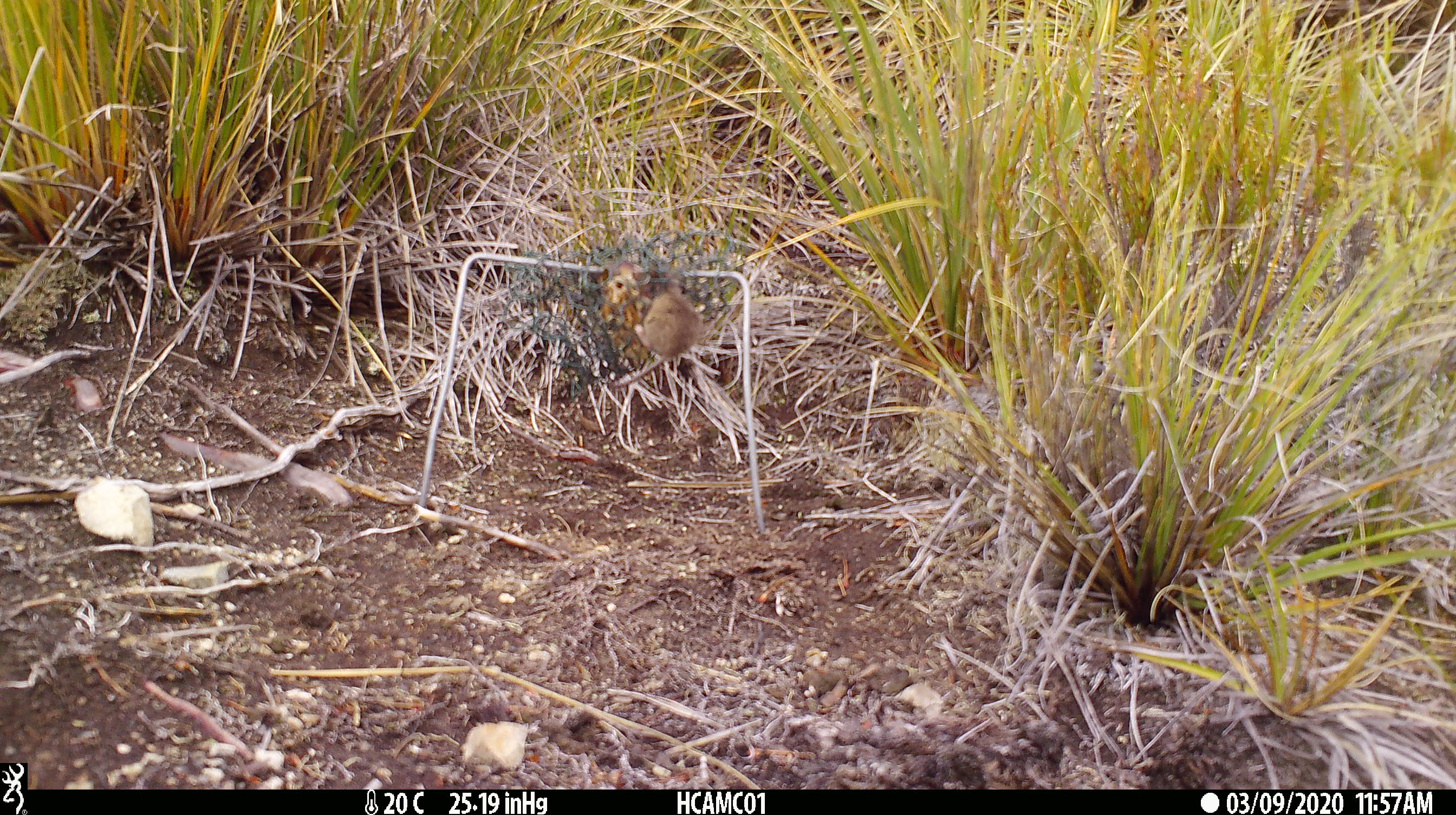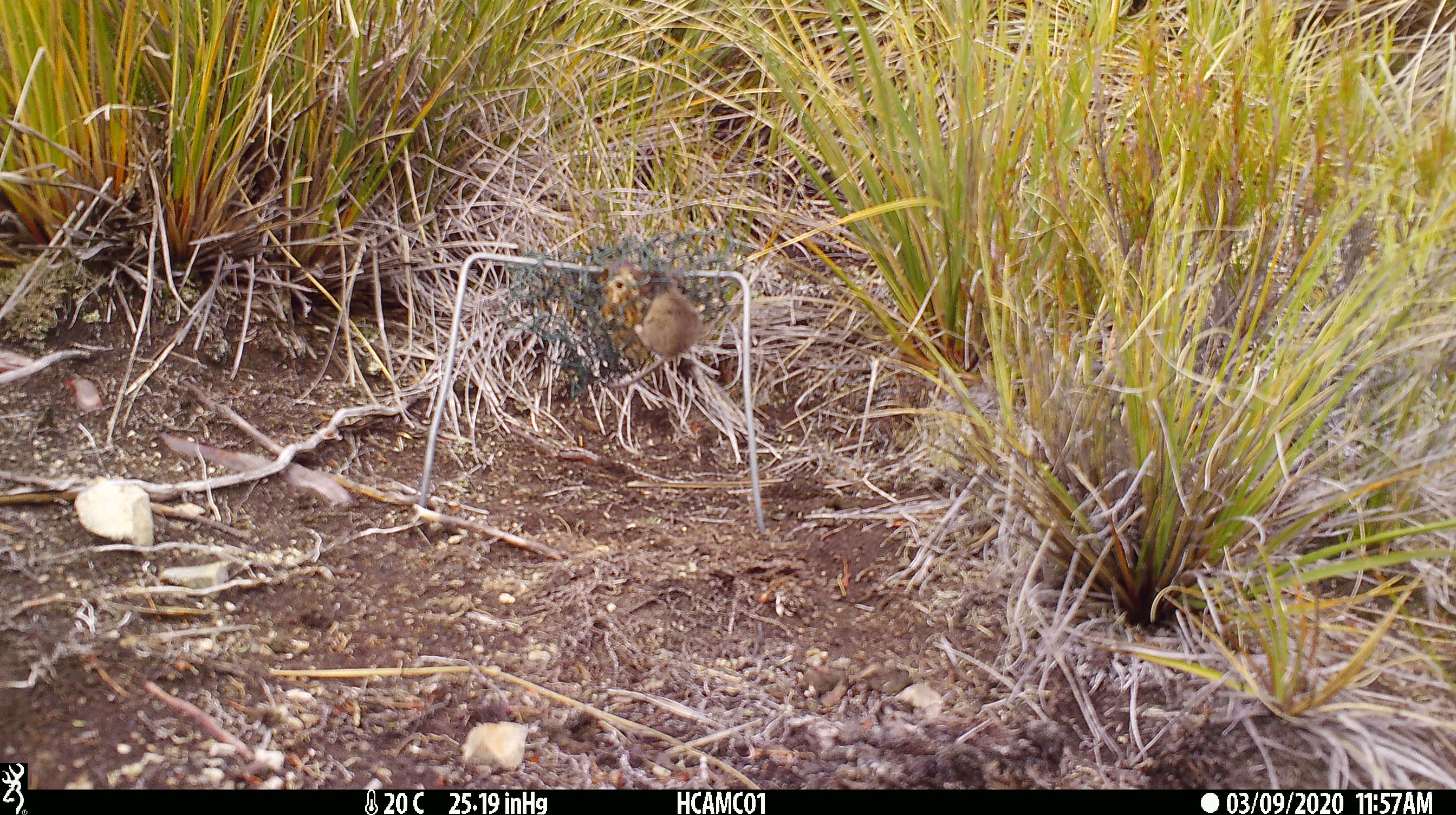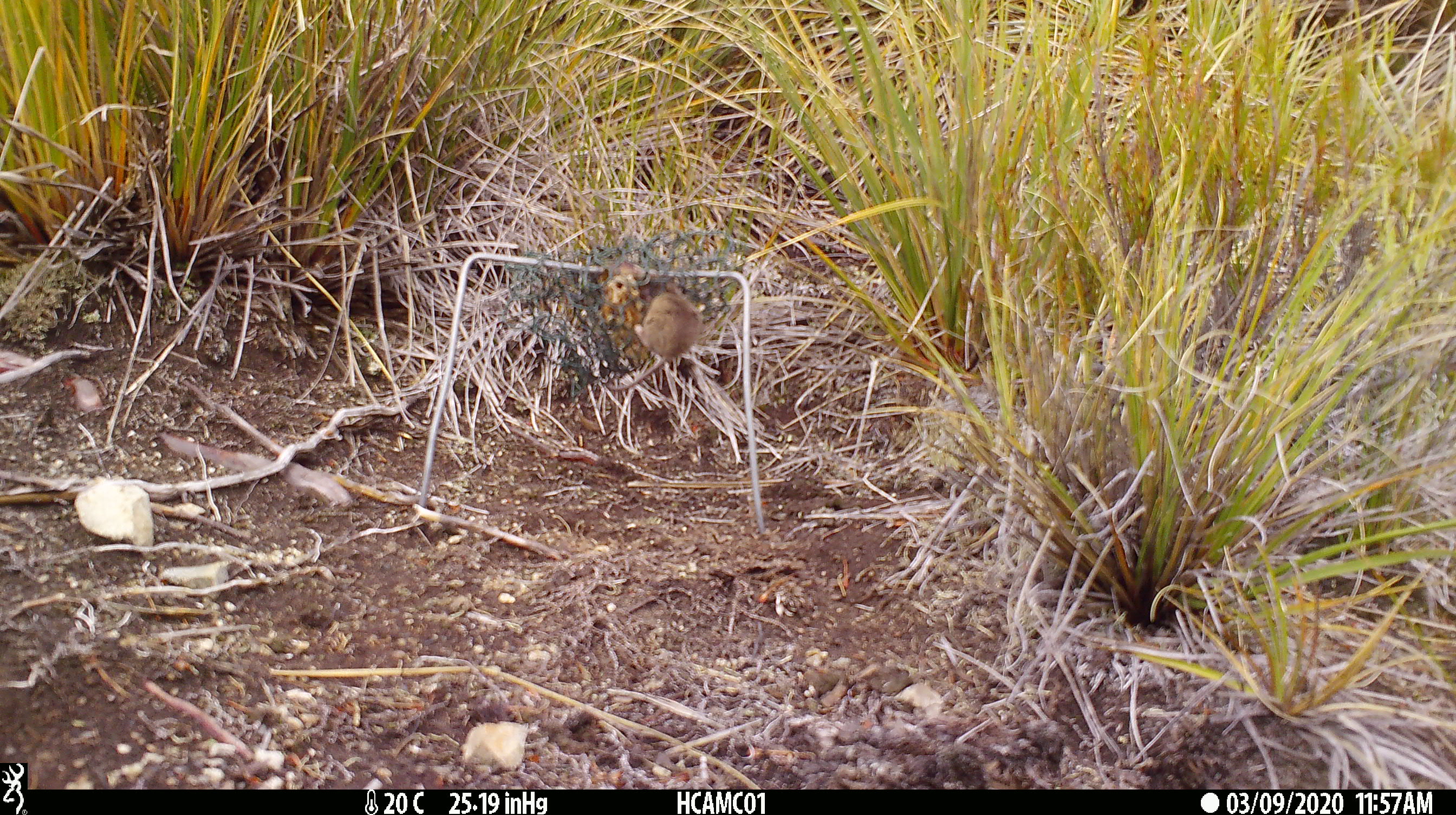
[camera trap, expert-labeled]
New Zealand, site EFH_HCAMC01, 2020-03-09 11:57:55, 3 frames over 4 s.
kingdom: Animalia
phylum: Chordata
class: Mammalia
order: Rodentia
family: Muridae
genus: Mus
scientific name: Mus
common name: mouse